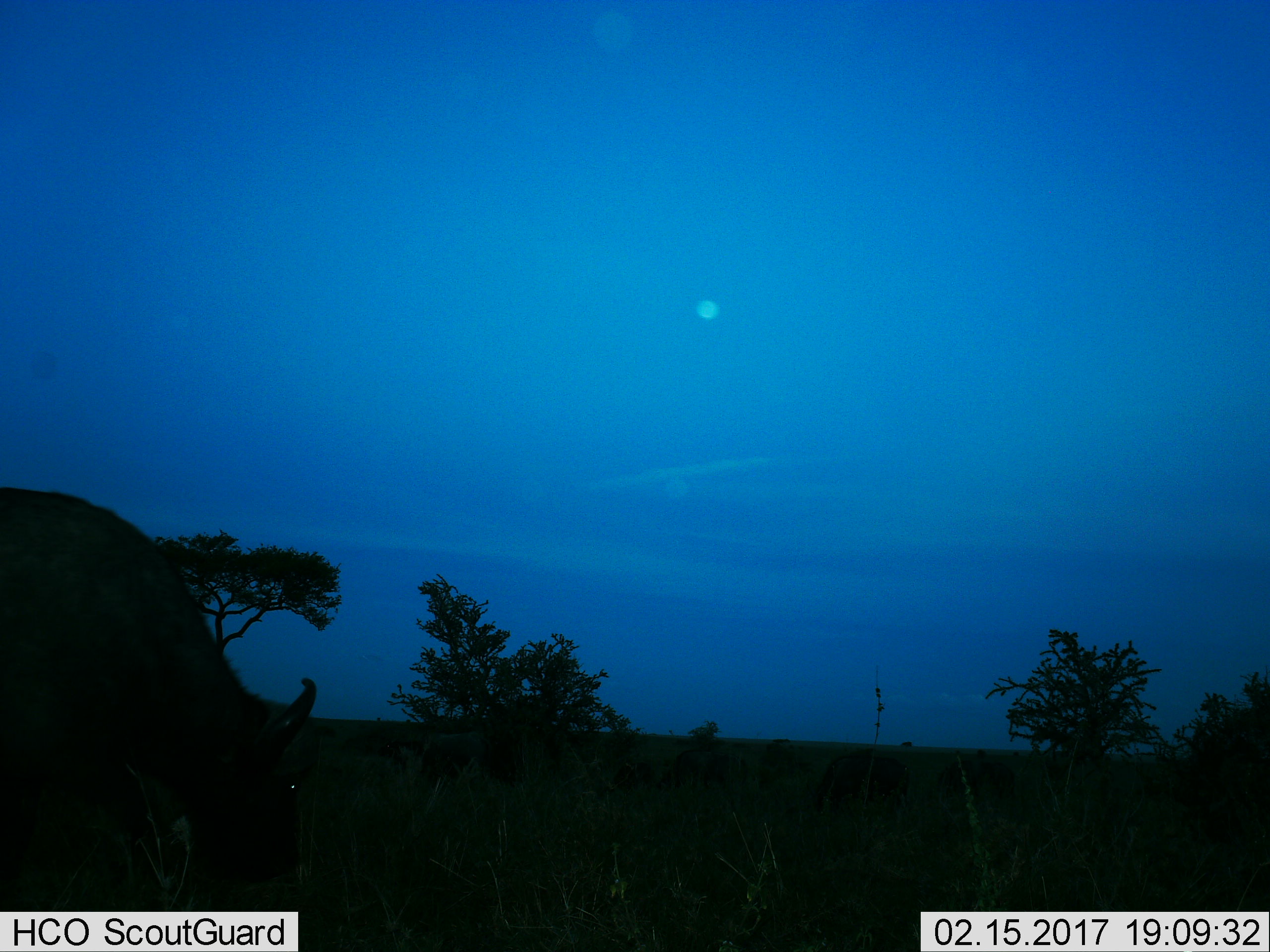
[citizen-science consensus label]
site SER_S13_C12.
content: unidentified animal